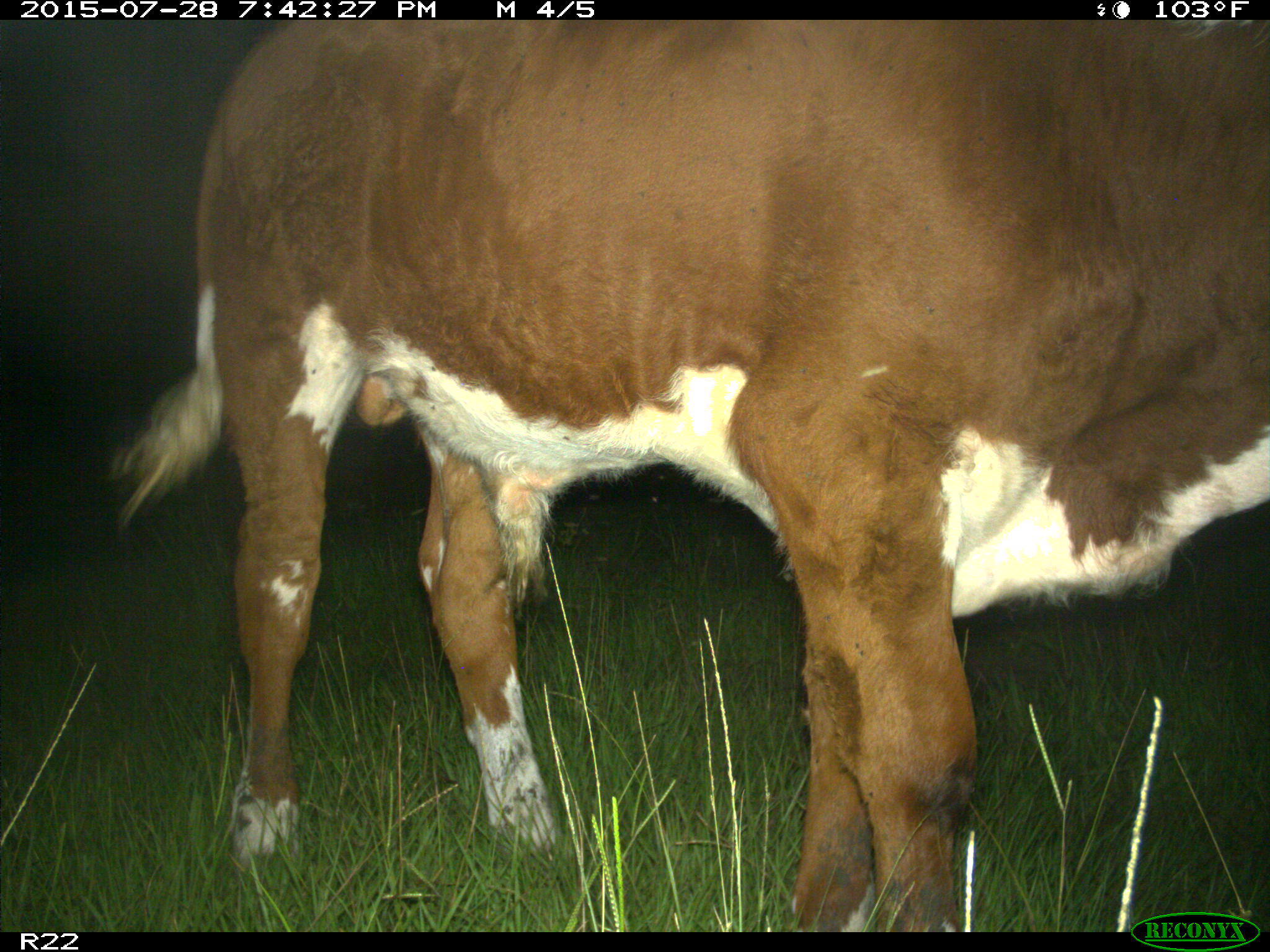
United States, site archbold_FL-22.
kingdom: Animalia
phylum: Chordata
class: Mammalia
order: Artiodactyla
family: Bovidae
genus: Bos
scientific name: Bos taurus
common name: domestic cow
Bos taurus (domestic cow).